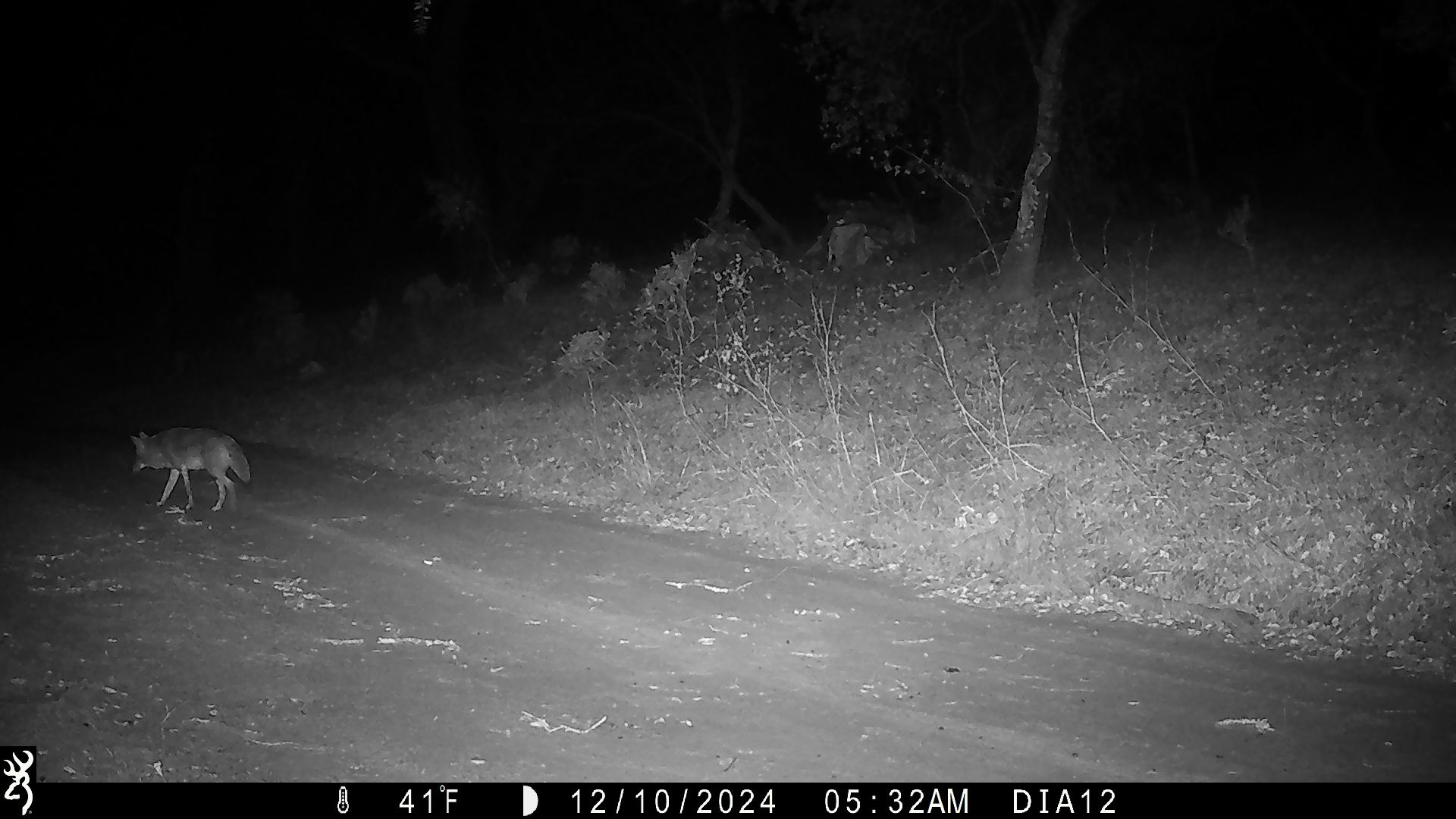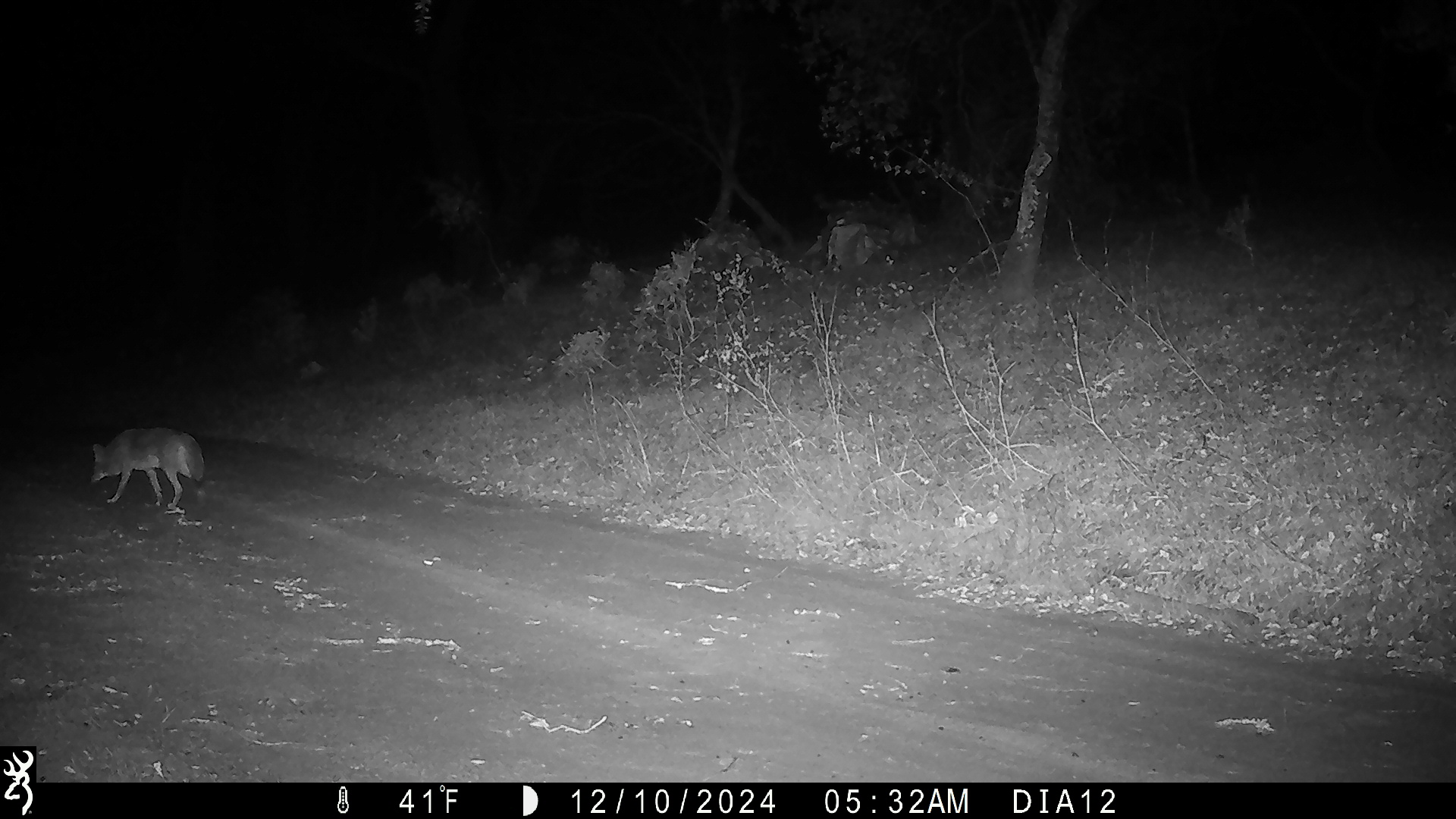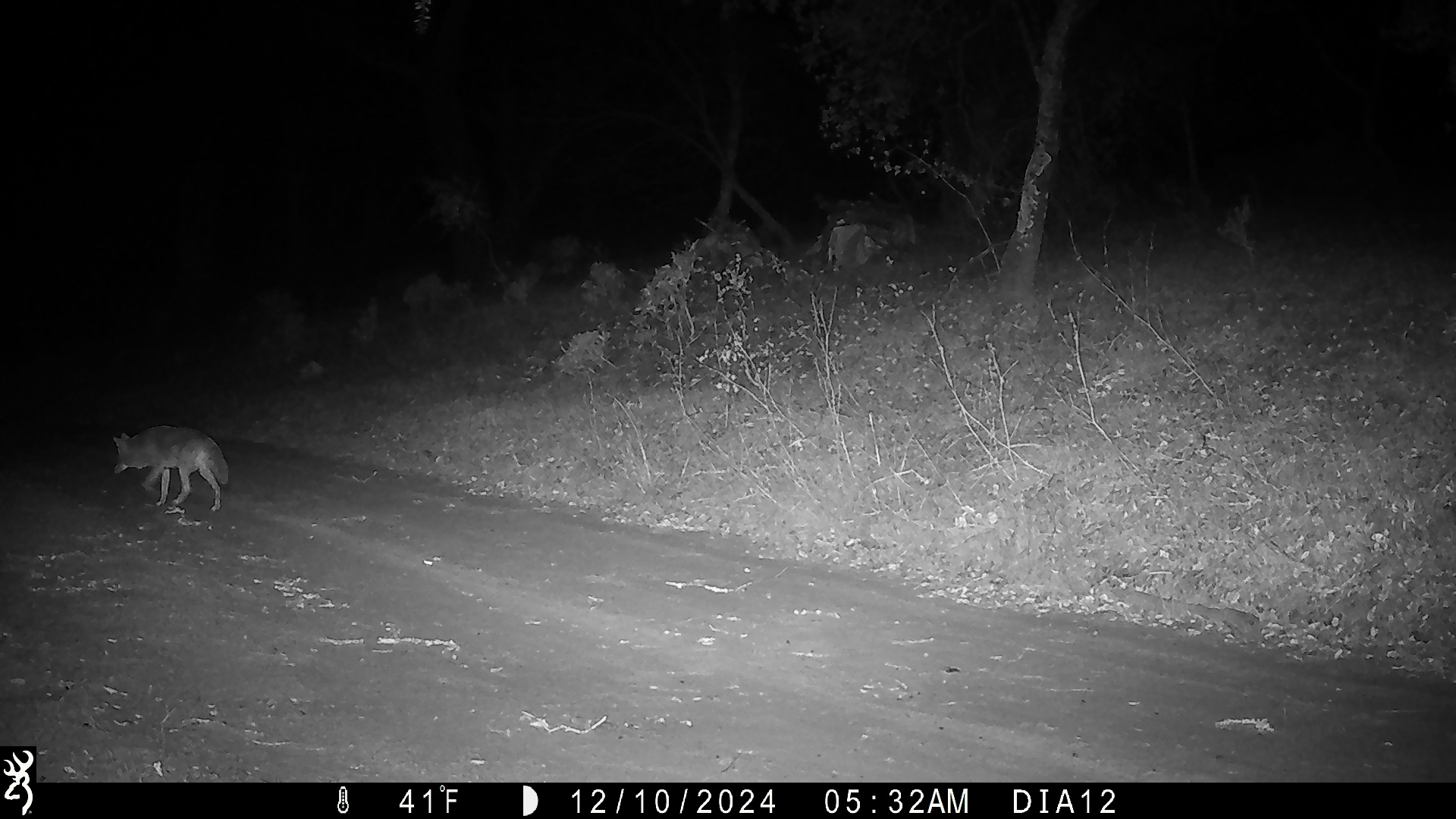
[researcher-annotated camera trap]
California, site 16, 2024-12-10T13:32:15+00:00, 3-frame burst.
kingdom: Animalia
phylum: Chordata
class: Mammalia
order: Carnivora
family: Canidae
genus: Canis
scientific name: Canis latrans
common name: coyote